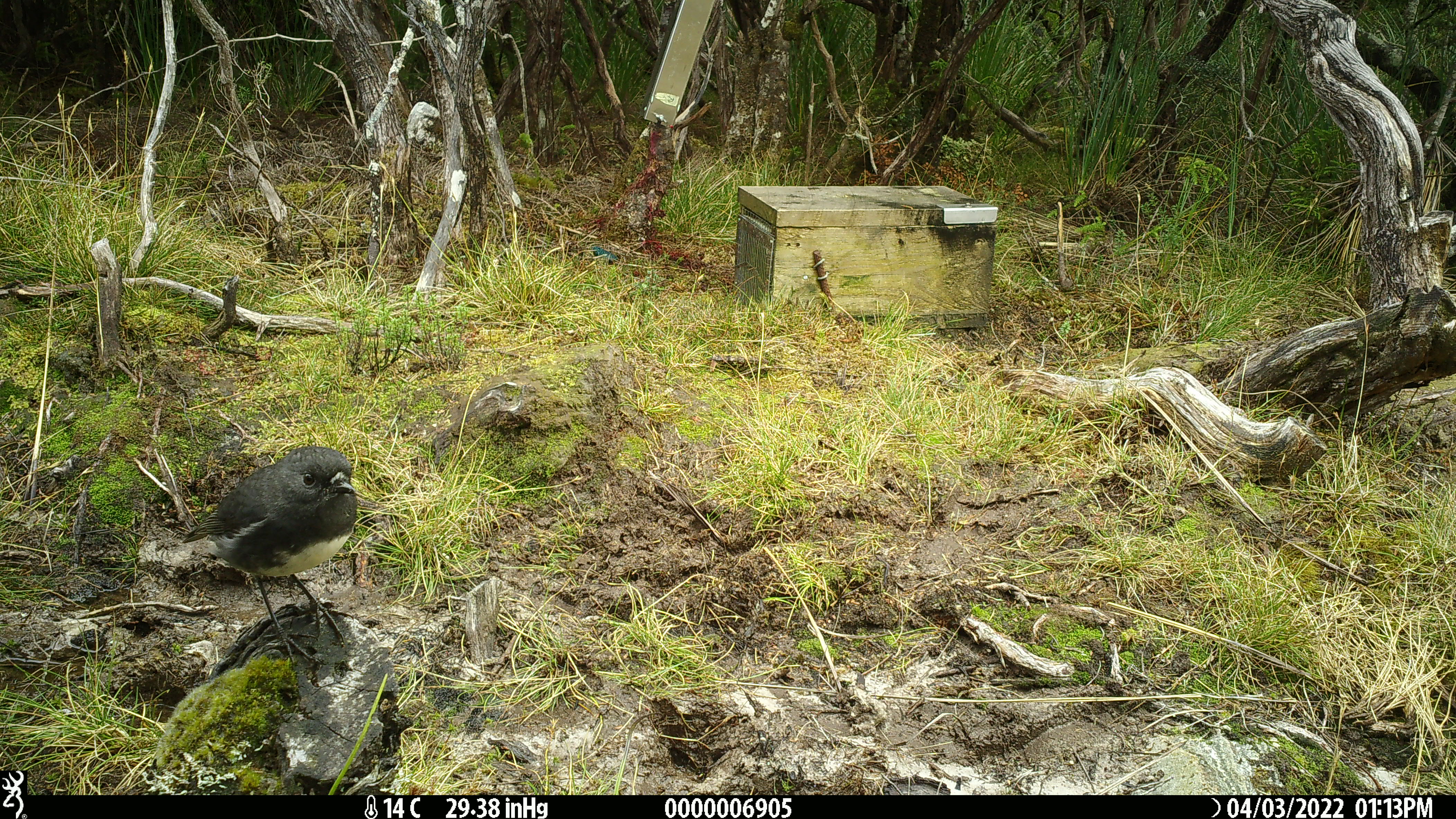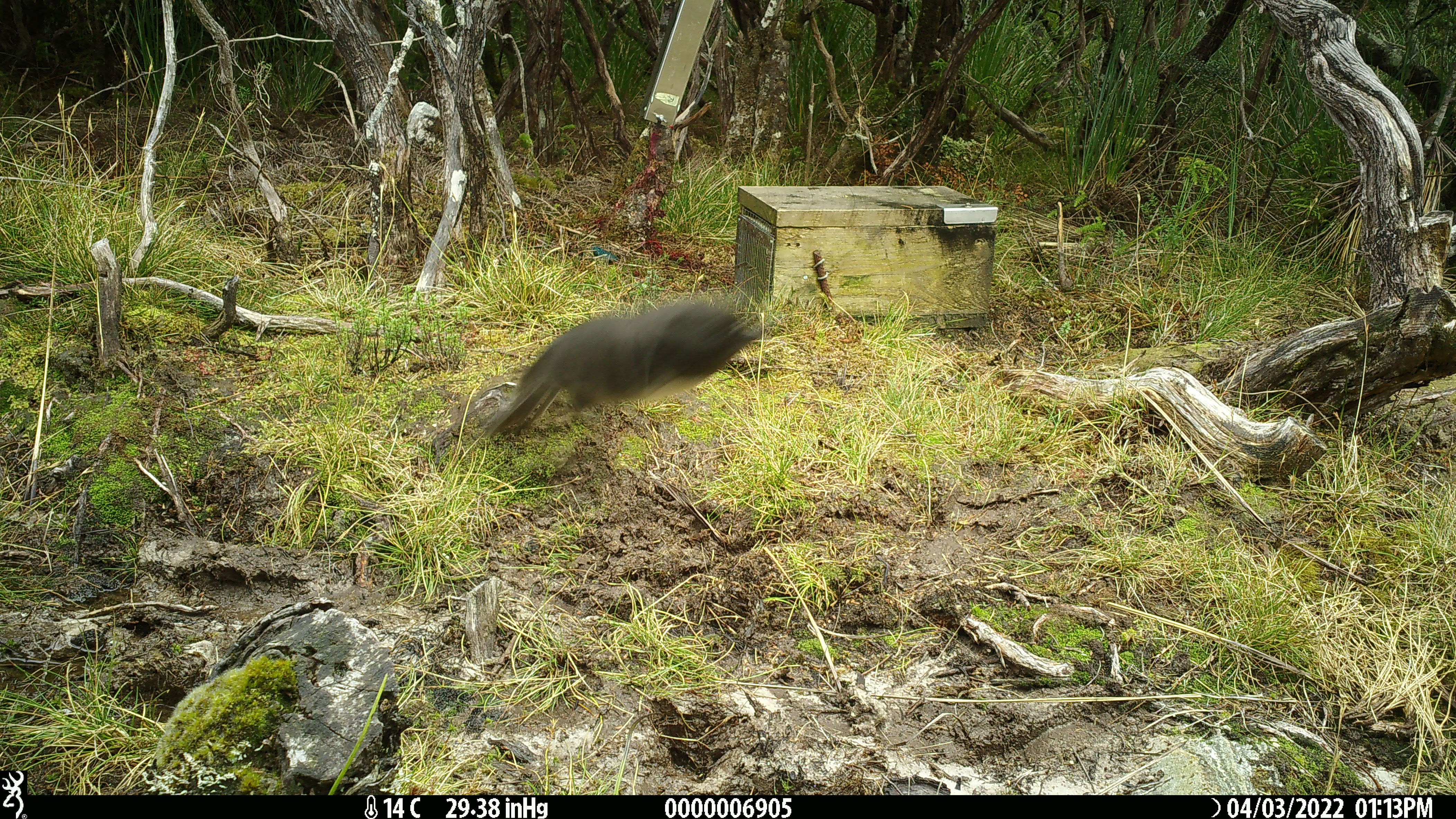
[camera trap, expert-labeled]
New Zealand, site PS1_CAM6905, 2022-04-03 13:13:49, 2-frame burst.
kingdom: Animalia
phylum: Chordata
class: Aves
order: Passeriformes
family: Petroicidae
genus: Petroica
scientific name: Petroica australis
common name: new zealand robin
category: robin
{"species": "robin (new zealand robin) (Petroica australis)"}